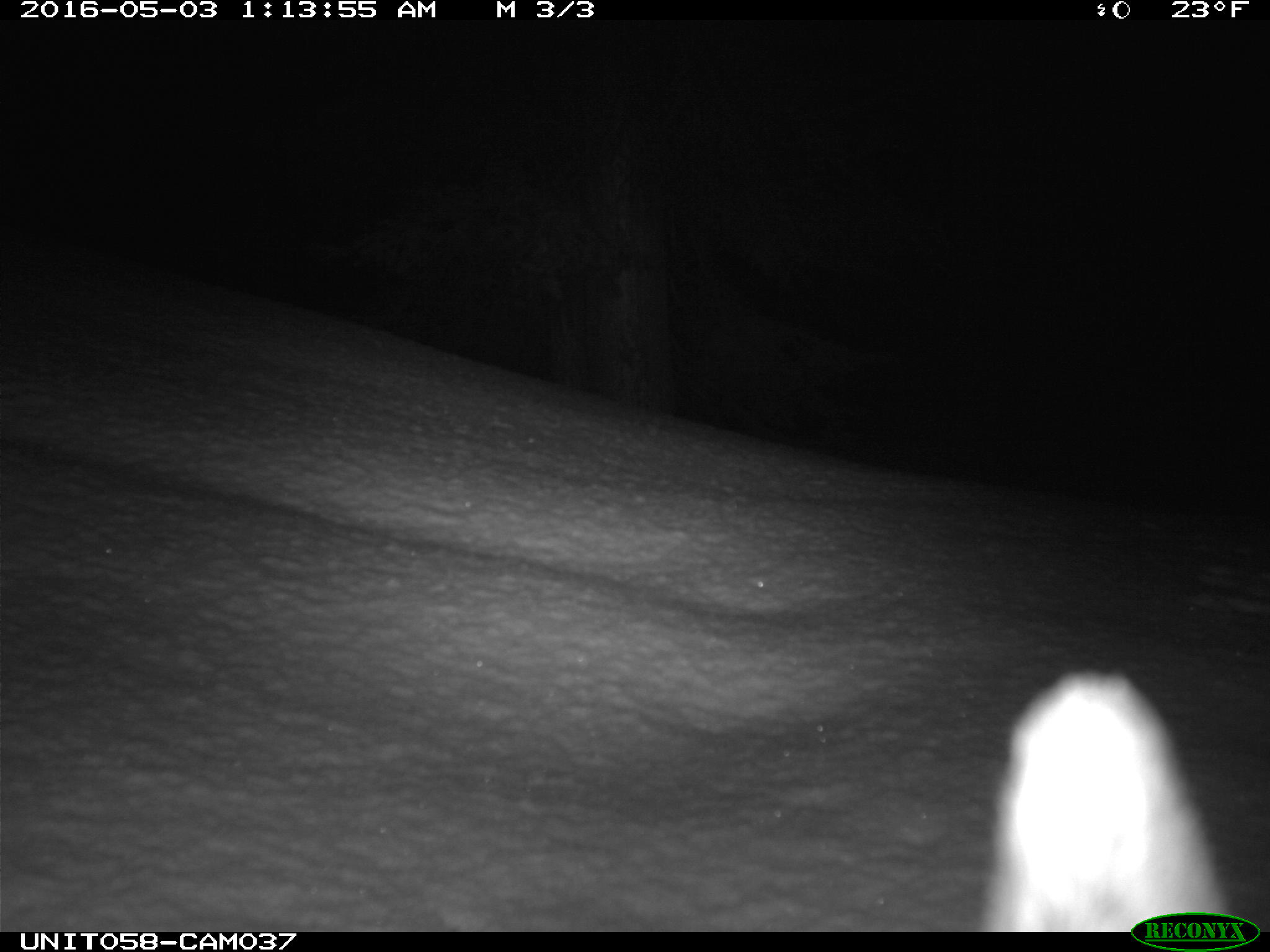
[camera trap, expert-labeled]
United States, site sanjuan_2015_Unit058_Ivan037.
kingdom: Animalia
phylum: Chordata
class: Mammalia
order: Lagomorpha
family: Leporidae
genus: Lepus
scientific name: Lepus americanus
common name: snowshoe hare